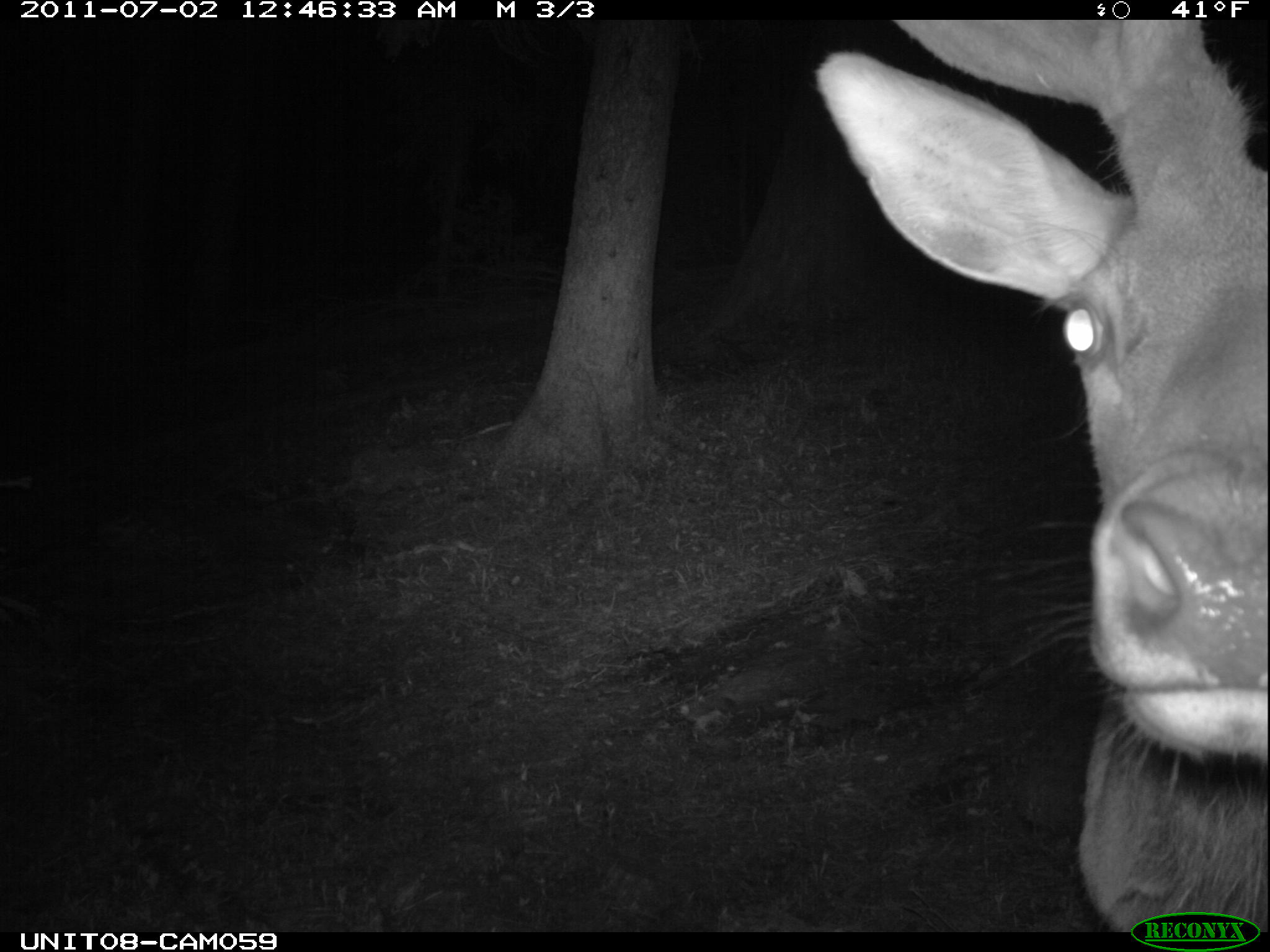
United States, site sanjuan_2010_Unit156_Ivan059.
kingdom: Animalia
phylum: Chordata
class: Mammalia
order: Artiodactyla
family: Cervidae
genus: Cervus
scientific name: Cervus elaphus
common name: red deer